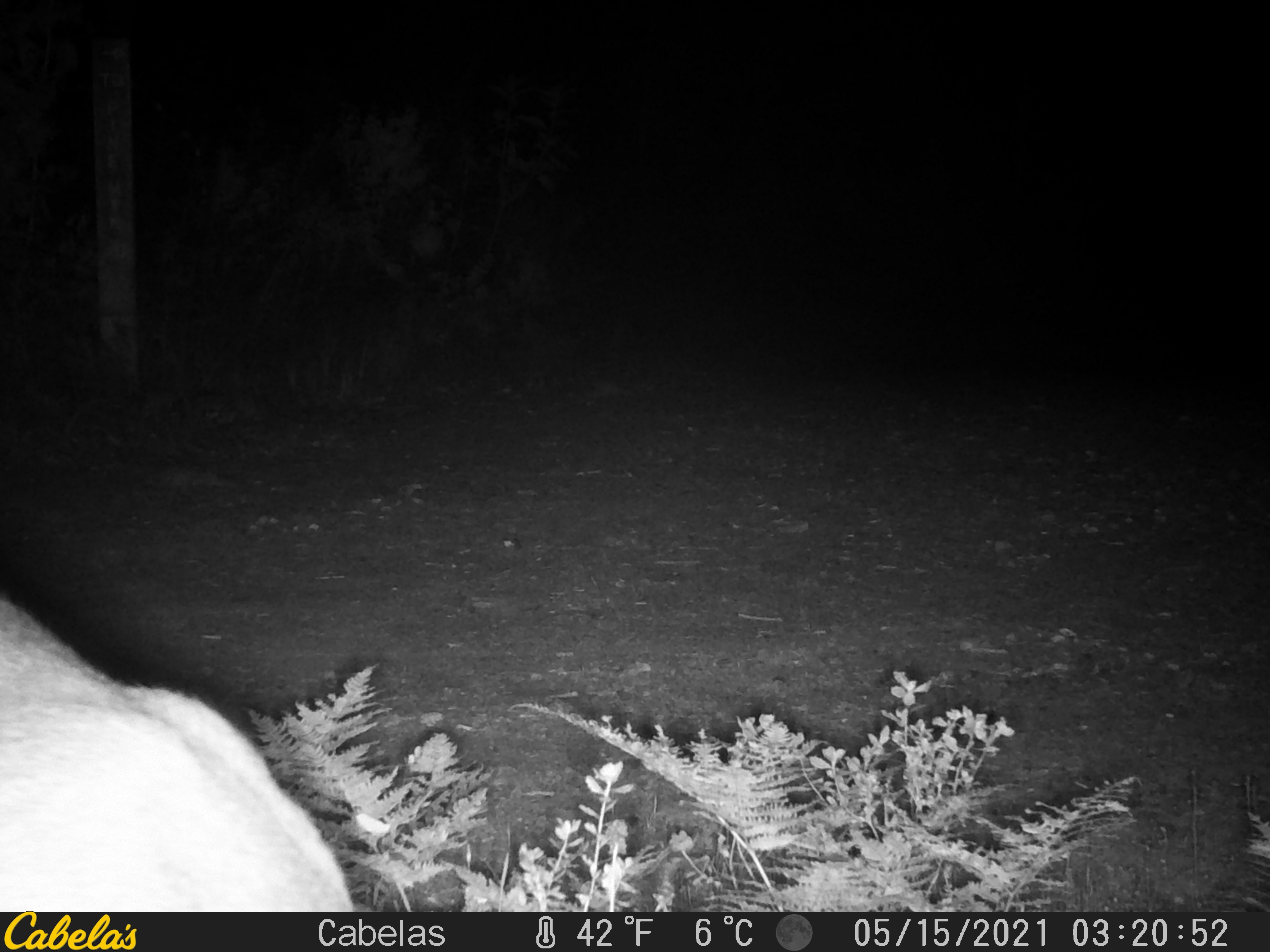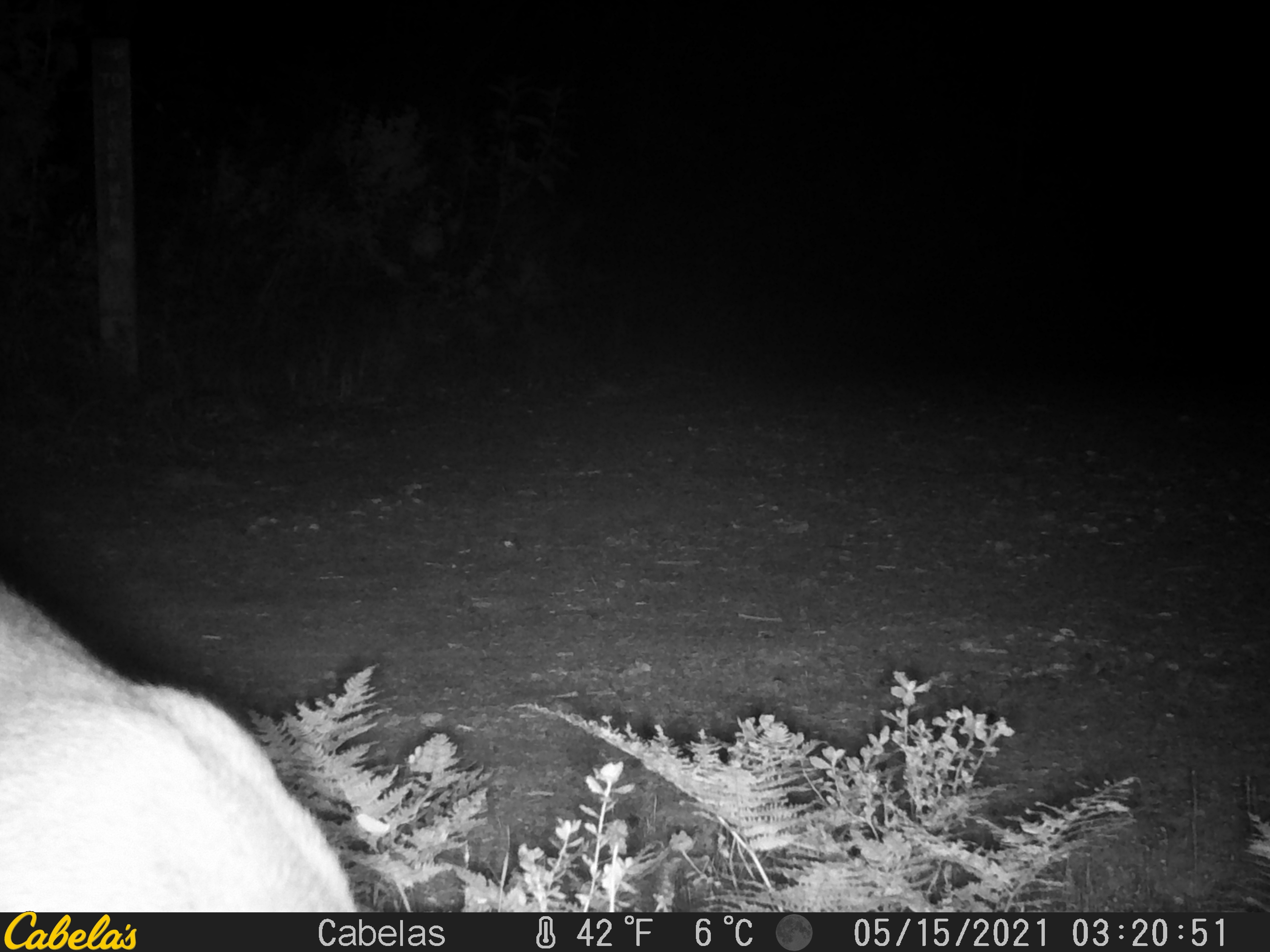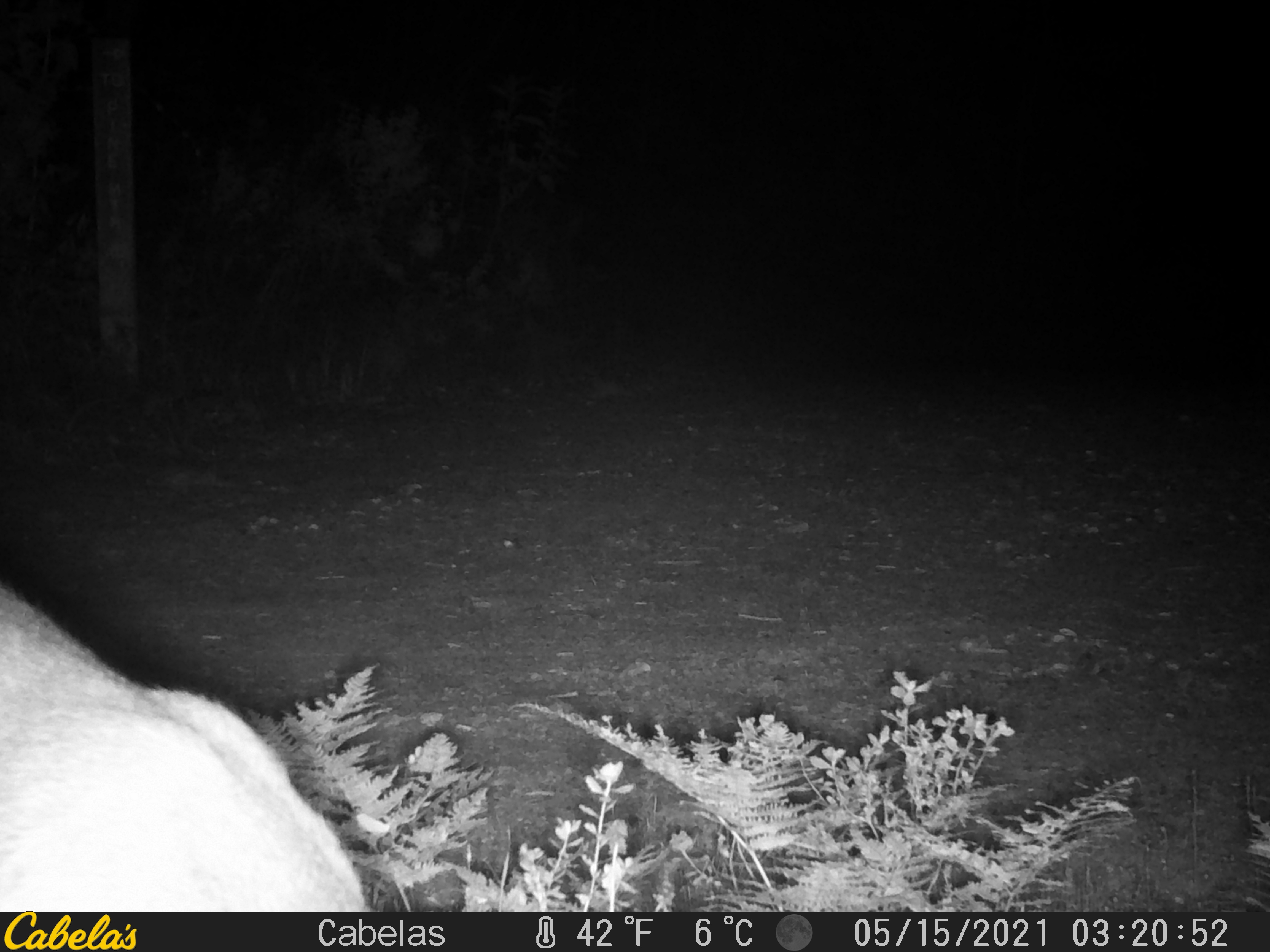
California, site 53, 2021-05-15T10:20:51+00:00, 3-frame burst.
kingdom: Animalia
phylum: Chordata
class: Mammalia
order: Artiodactyla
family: Cervidae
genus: Odocoileus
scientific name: Odocoileus hemionus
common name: mule deer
Mule deer (Odocoileus hemionus).